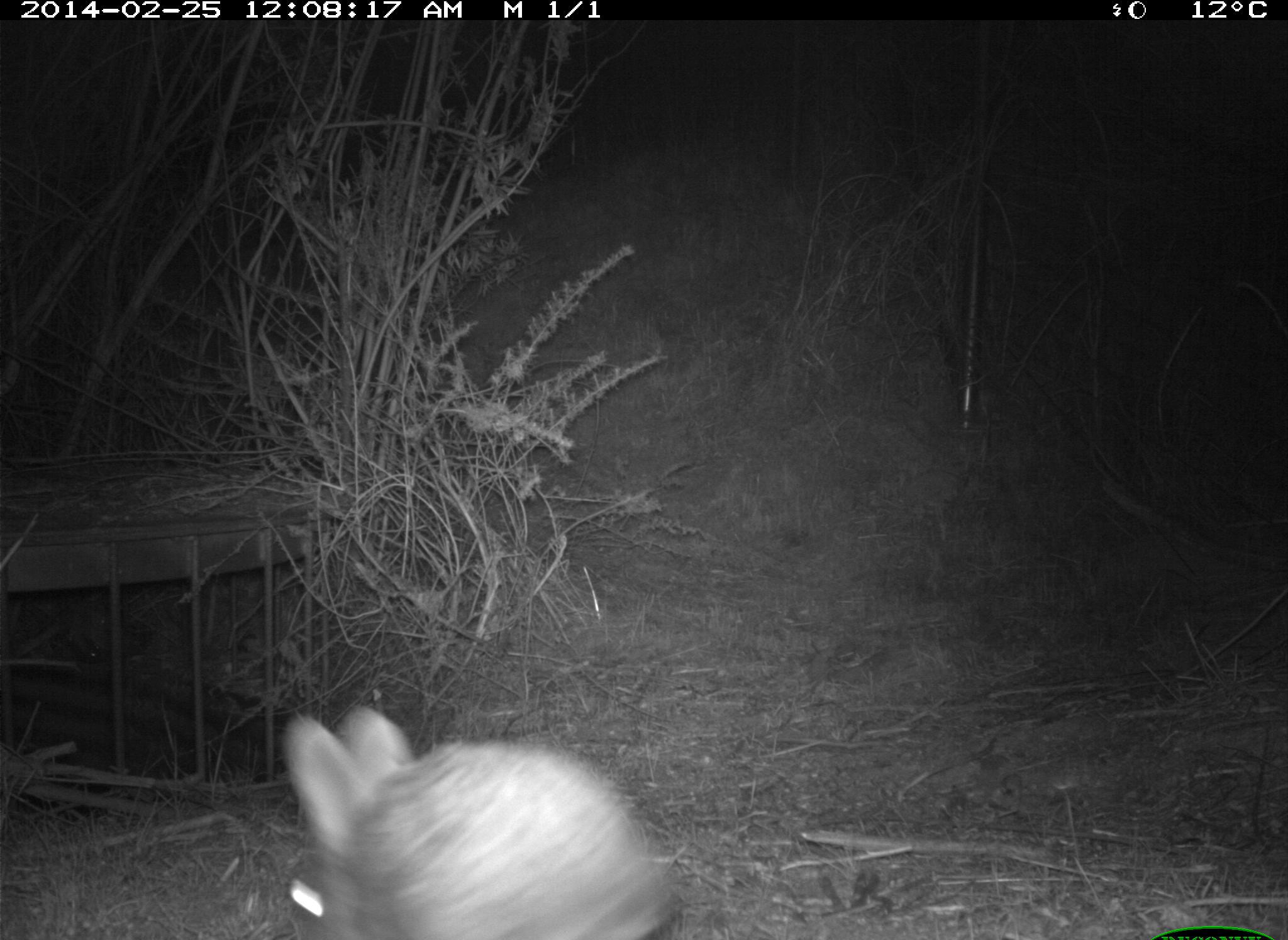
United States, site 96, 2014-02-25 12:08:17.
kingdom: Animalia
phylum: Chordata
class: Mammalia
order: Lagomorpha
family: Leporidae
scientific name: Leporidae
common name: rabbits and hares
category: rabbit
Rabbit (rabbits and hares) (Leporidae).